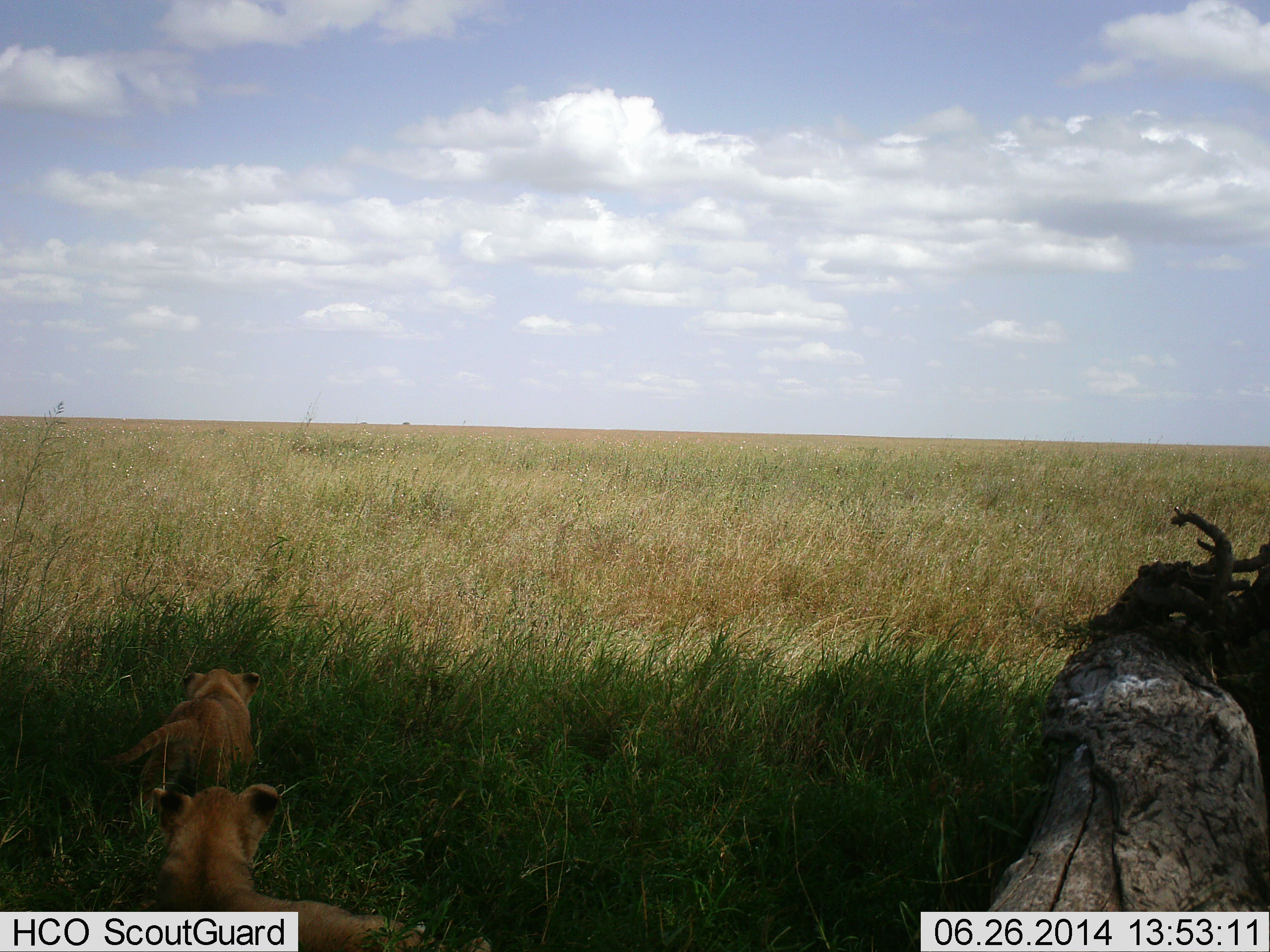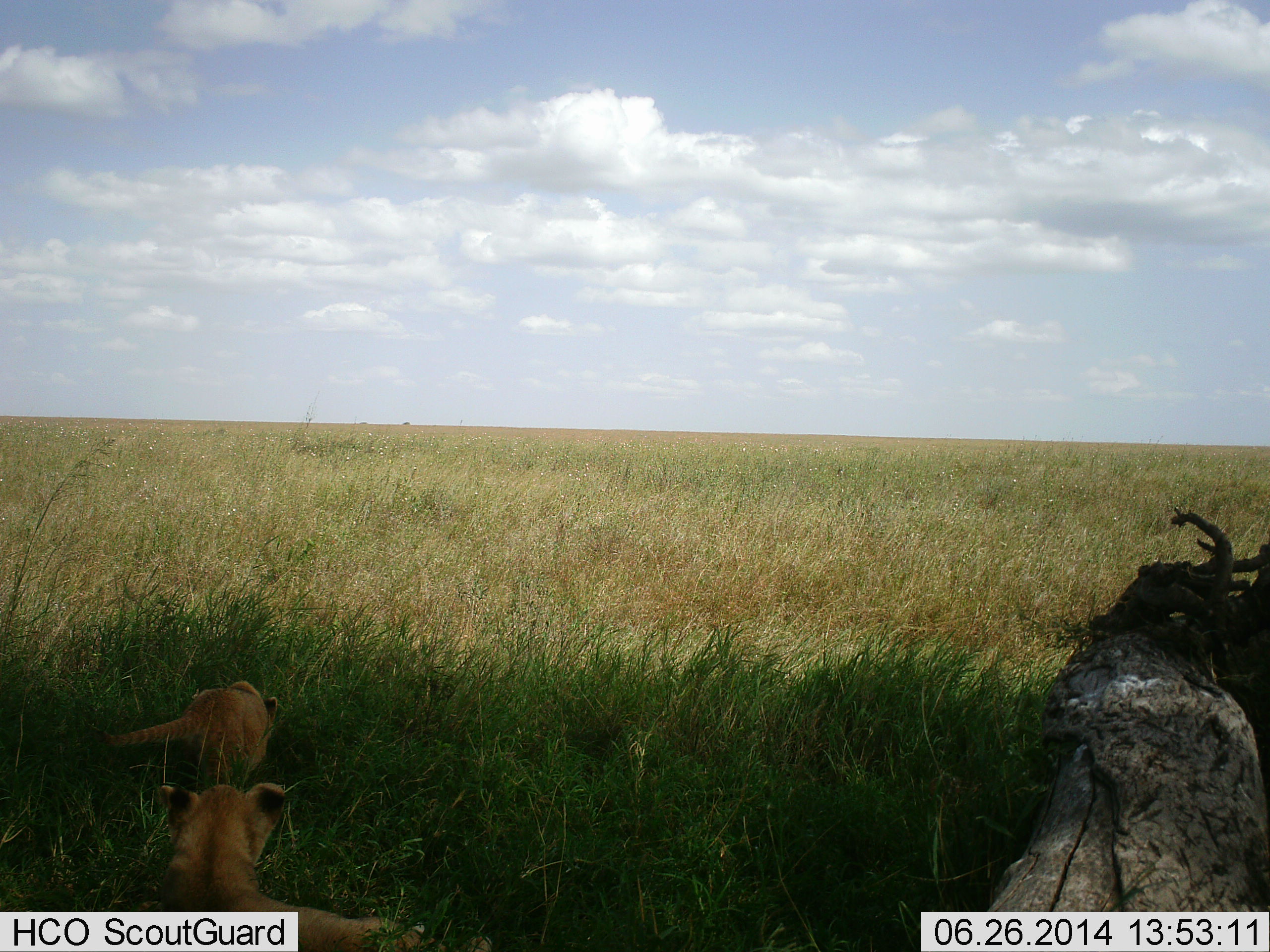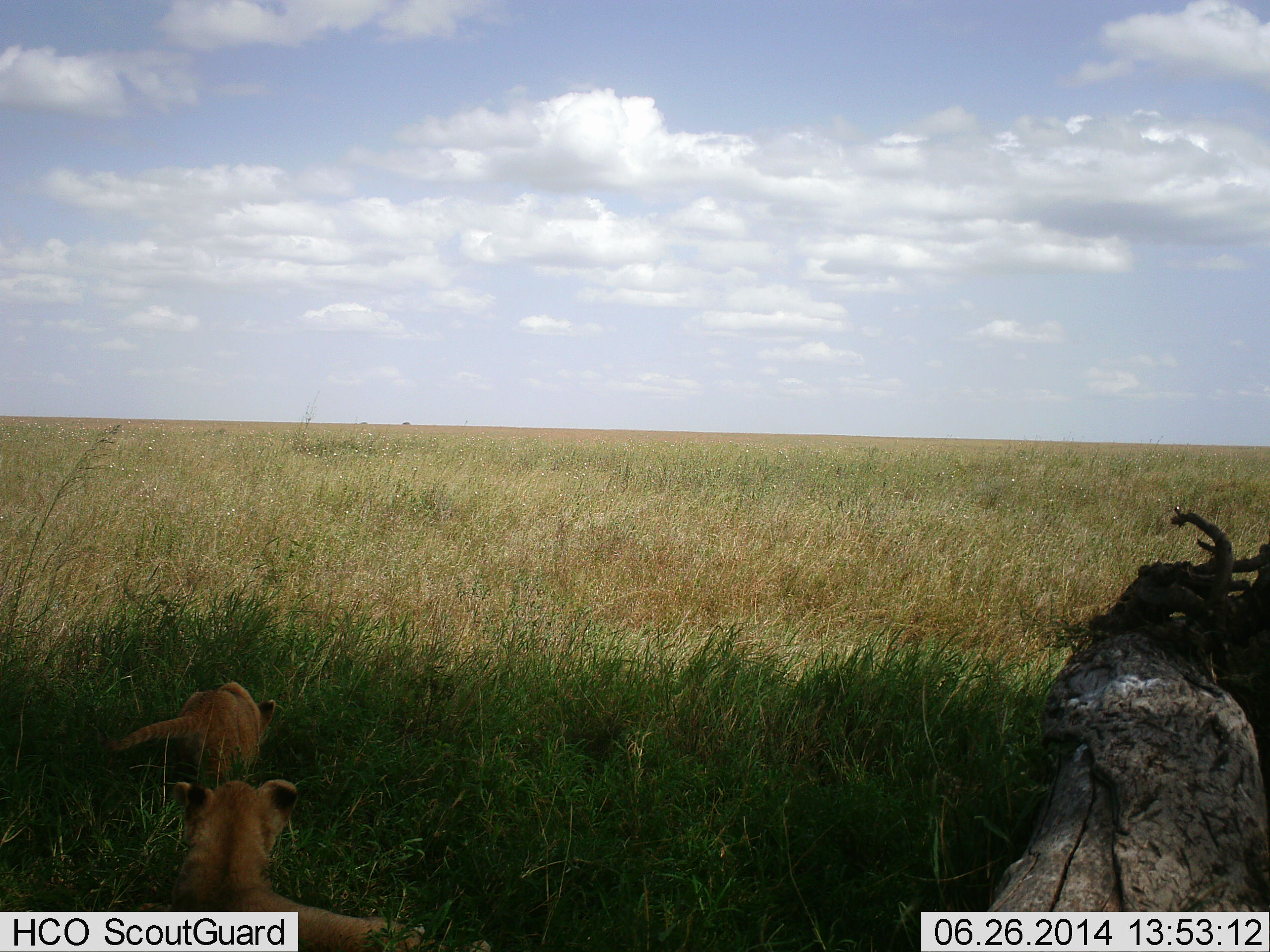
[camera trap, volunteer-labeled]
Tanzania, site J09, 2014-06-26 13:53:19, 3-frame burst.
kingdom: Animalia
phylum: Chordata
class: Mammalia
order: Carnivora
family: Felidae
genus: Panthera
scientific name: Panthera leo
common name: lion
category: lionfemale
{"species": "lionfemale (lion) (Panthera leo)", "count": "2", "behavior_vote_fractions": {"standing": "10%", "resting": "60%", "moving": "40%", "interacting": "20%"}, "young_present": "60%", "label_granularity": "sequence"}